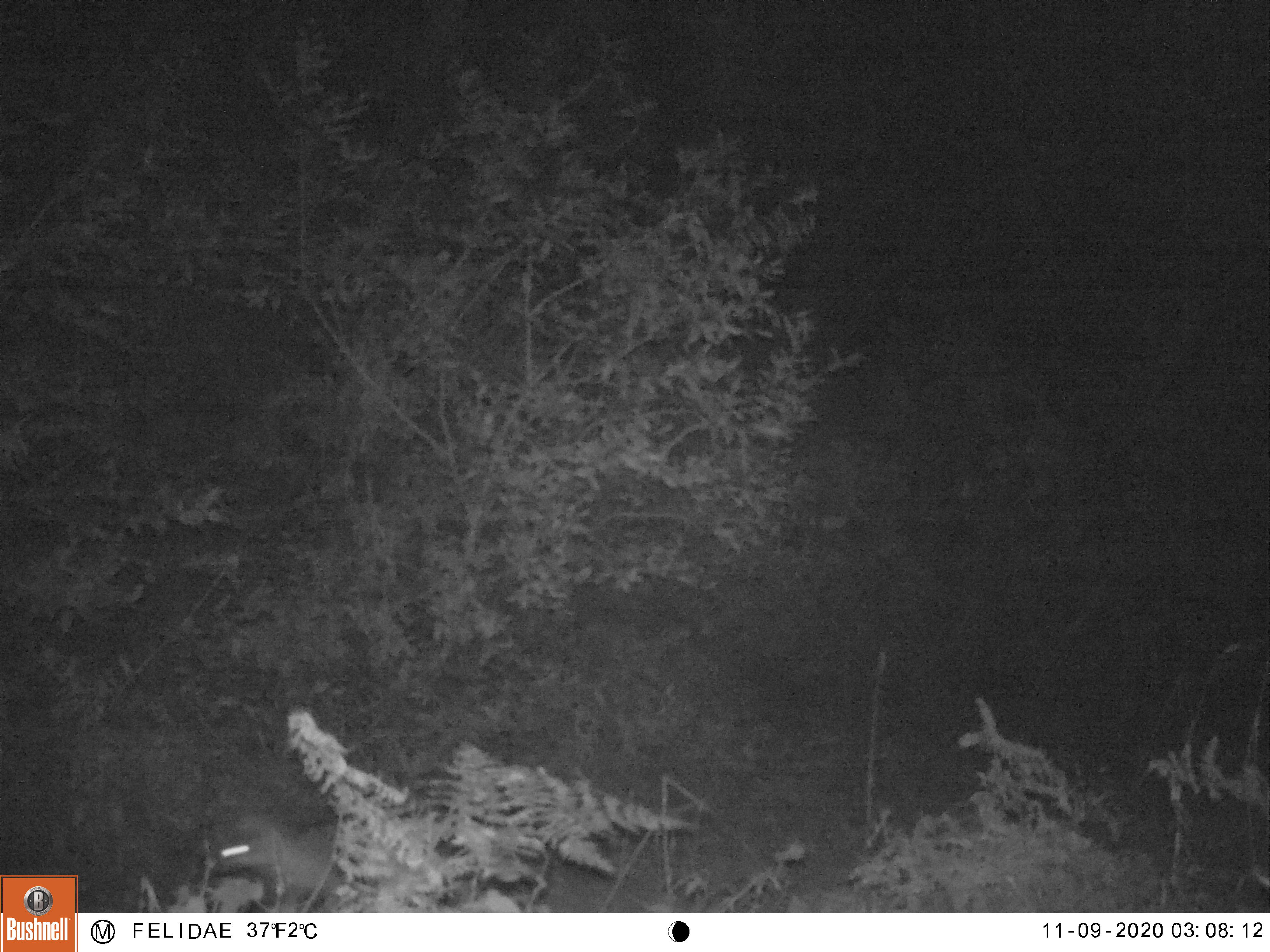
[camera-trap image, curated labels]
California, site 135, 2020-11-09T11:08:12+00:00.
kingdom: Animalia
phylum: Chordata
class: Mammalia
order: Carnivora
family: Canidae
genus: Urocyon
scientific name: Urocyon cinereoargenteus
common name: gray fox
Gray fox (Urocyon cinereoargenteus).